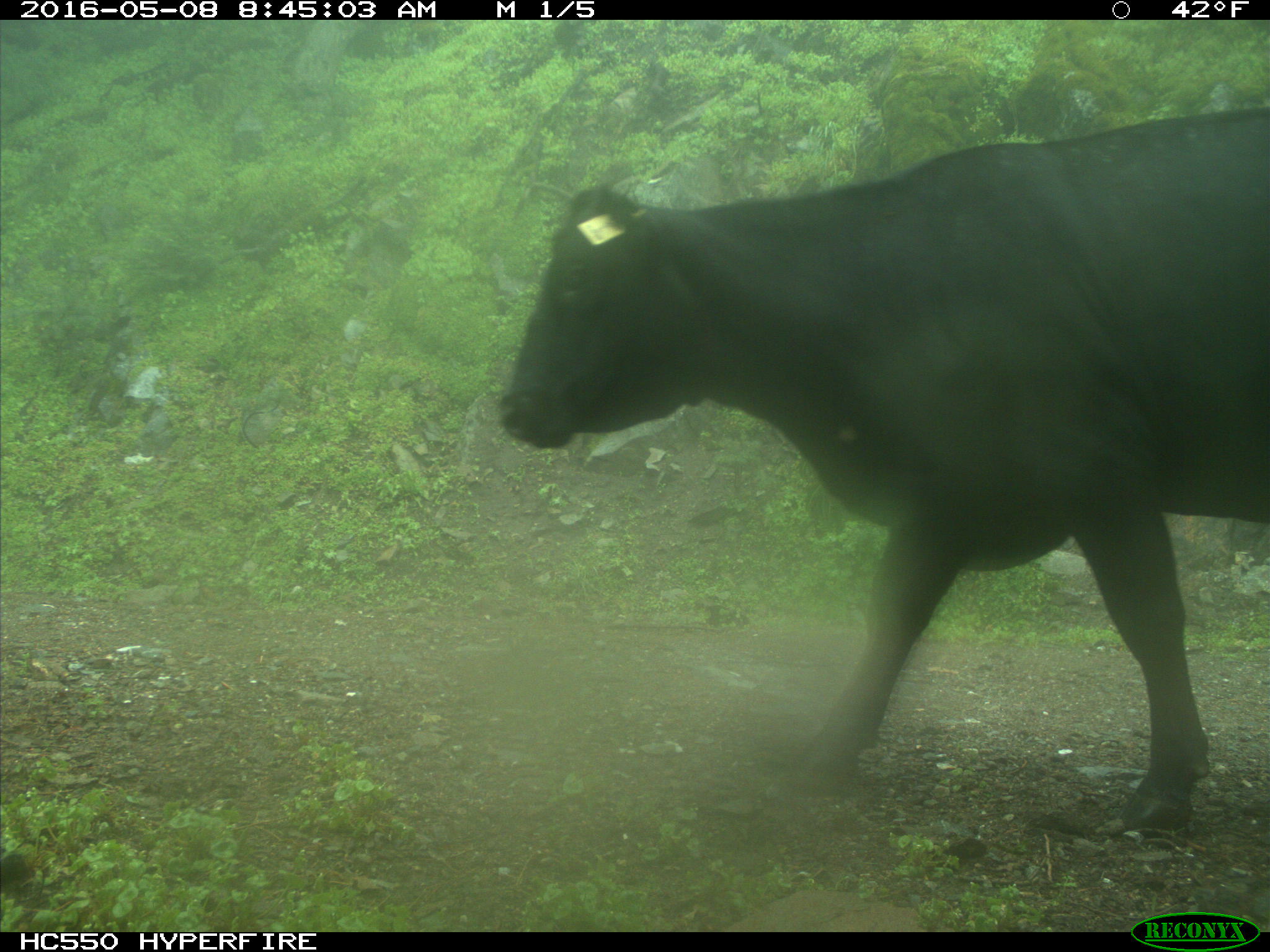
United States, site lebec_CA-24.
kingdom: Animalia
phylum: Chordata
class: Mammalia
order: Artiodactyla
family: Bovidae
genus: Bos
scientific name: Bos taurus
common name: domestic cow